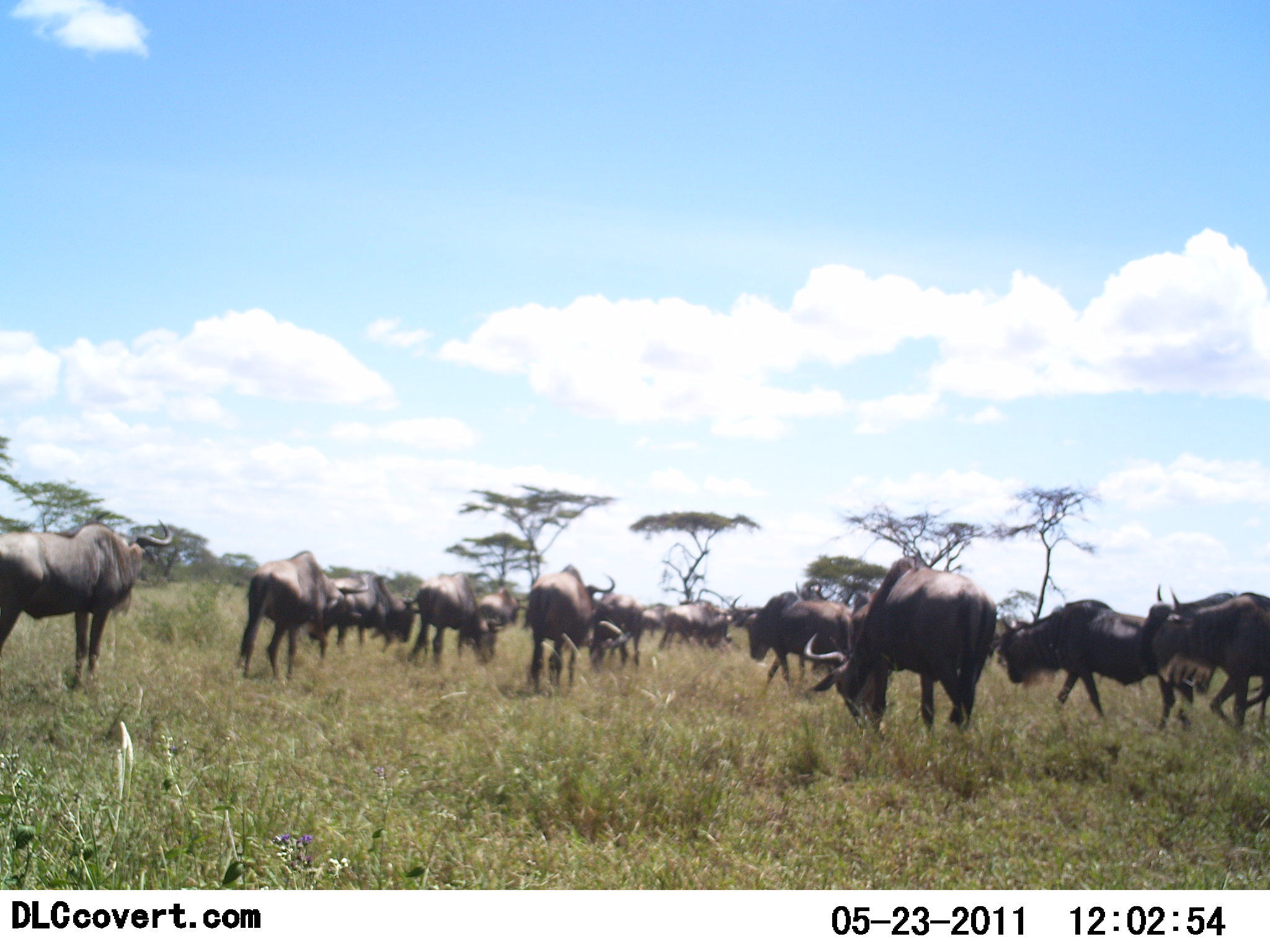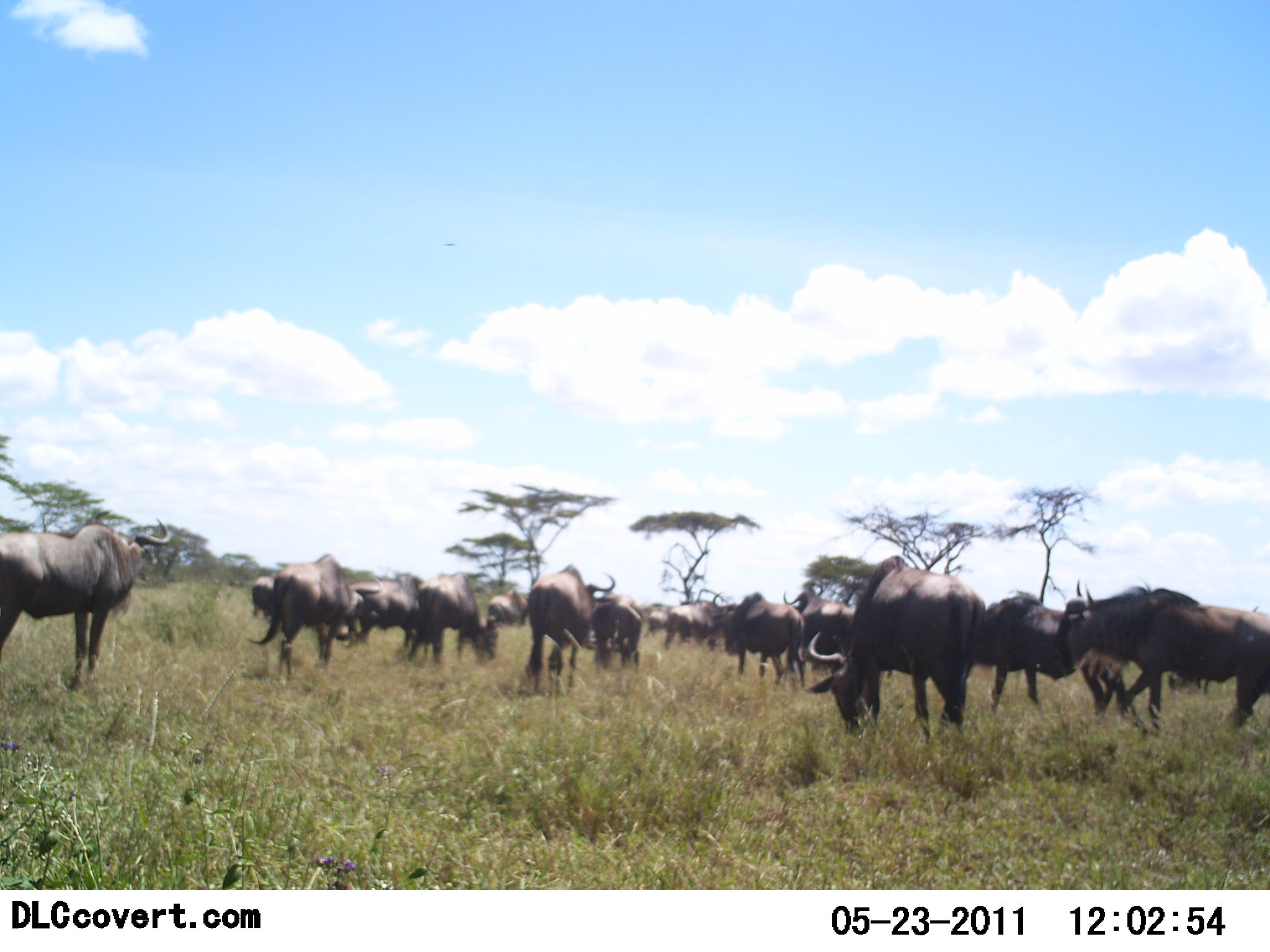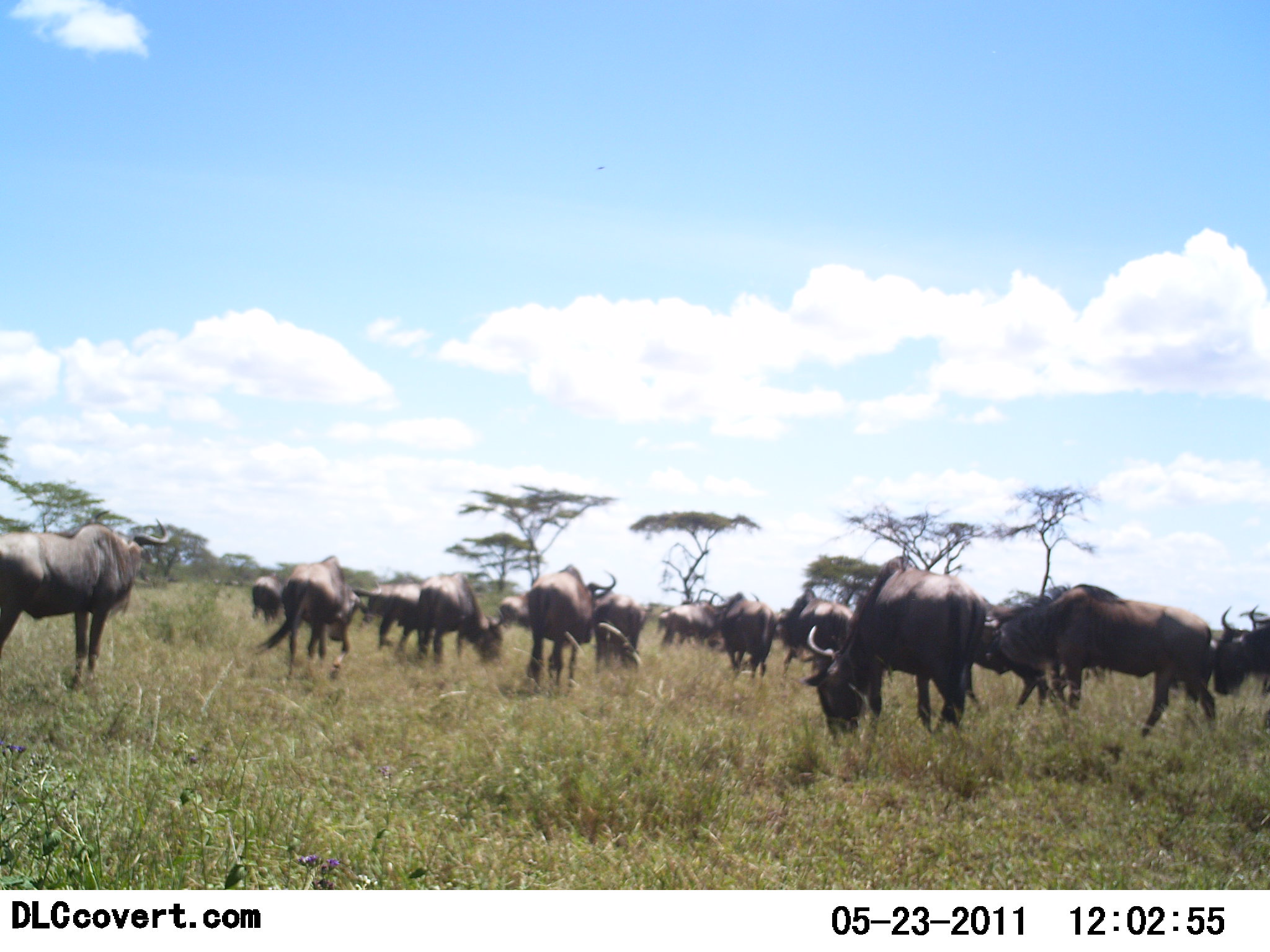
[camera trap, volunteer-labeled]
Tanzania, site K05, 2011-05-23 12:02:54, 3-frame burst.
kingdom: Animalia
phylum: Chordata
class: Mammalia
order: Artiodactyla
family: Bovidae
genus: Connochaetes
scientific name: Connochaetes taurinus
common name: blue wildebeest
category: wildebeest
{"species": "wildebeest (blue wildebeest) (Connochaetes taurinus)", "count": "11-50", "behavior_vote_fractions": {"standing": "30%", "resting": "10%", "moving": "80%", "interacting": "20%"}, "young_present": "0%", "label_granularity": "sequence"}